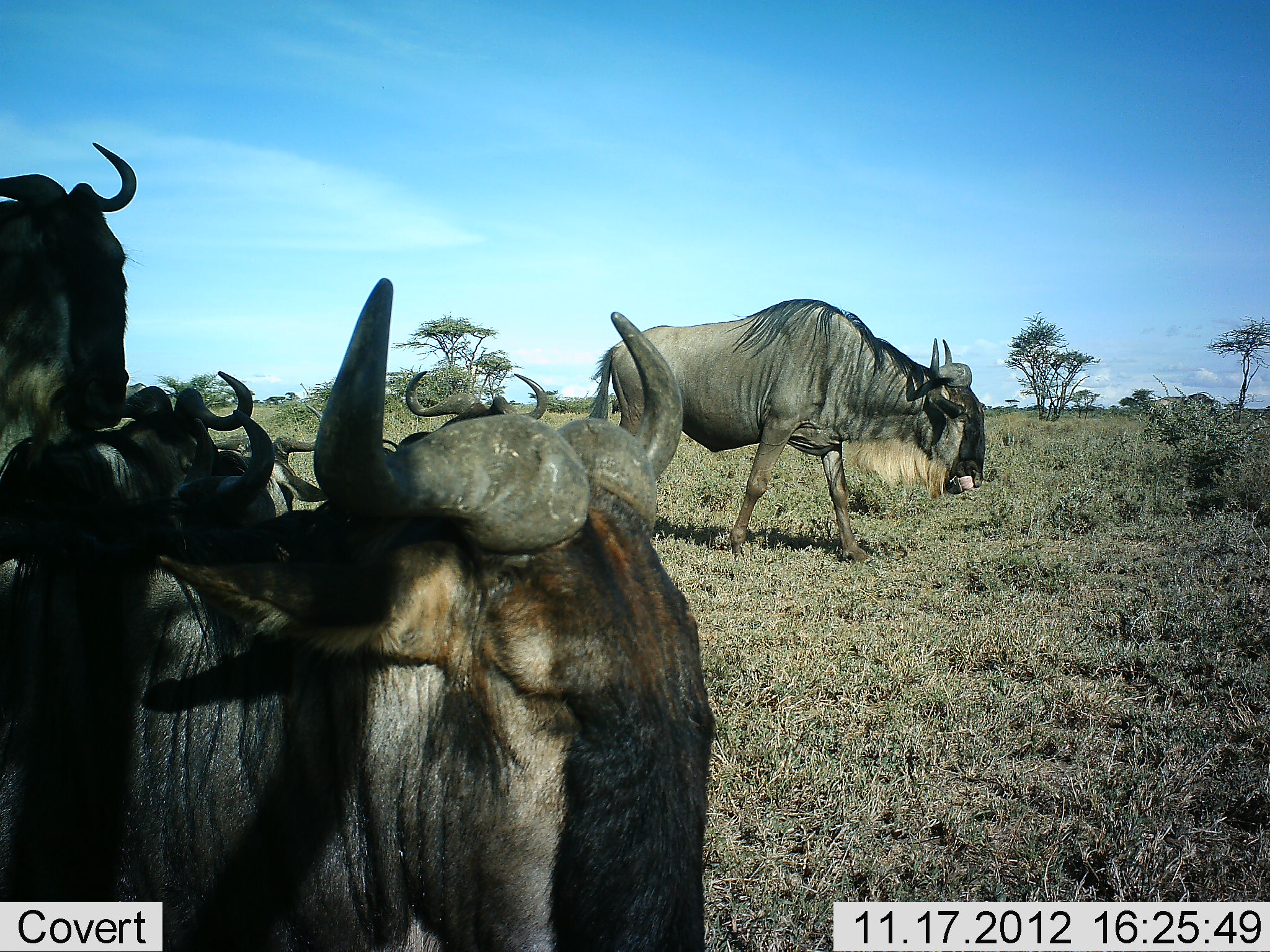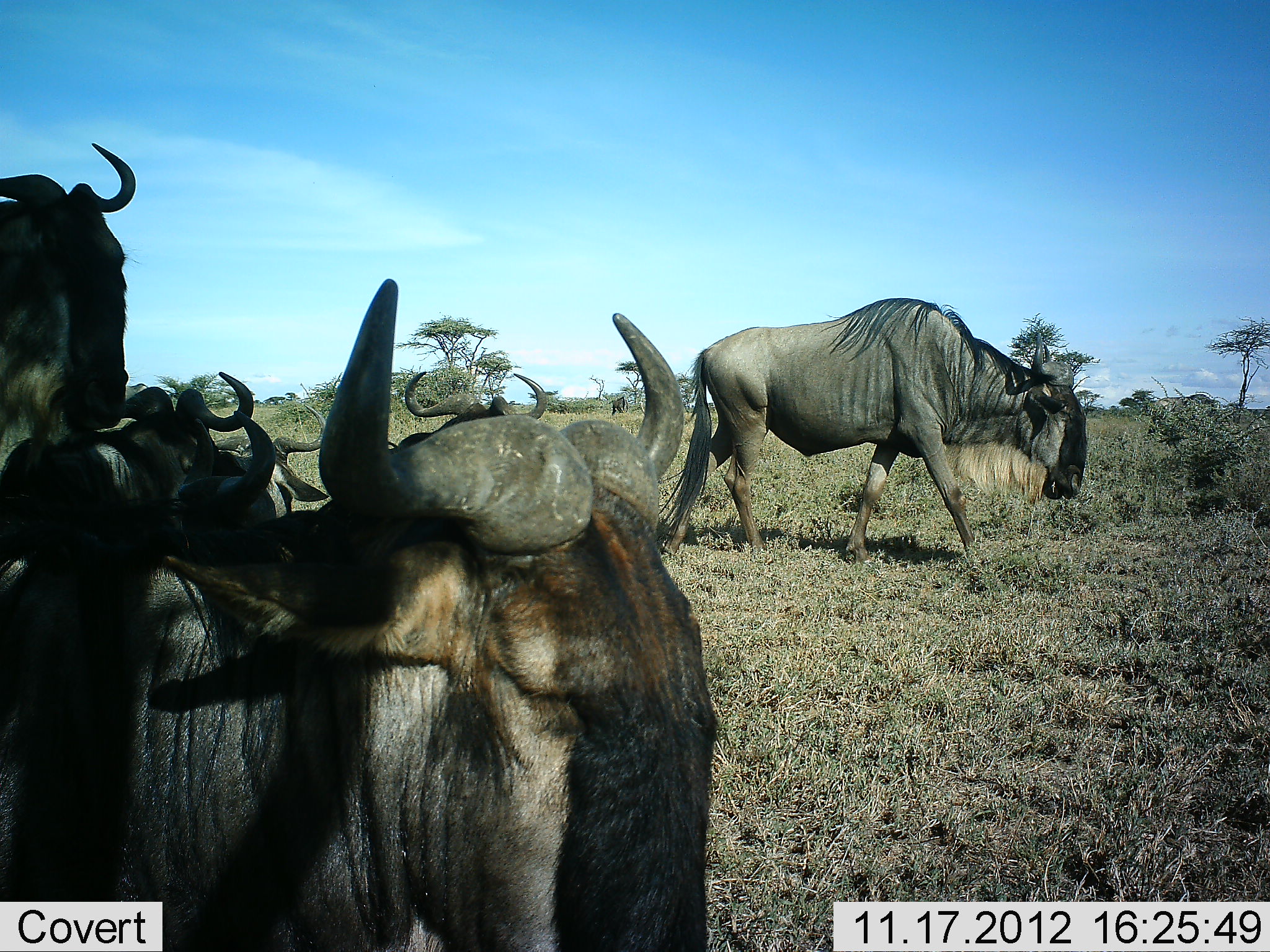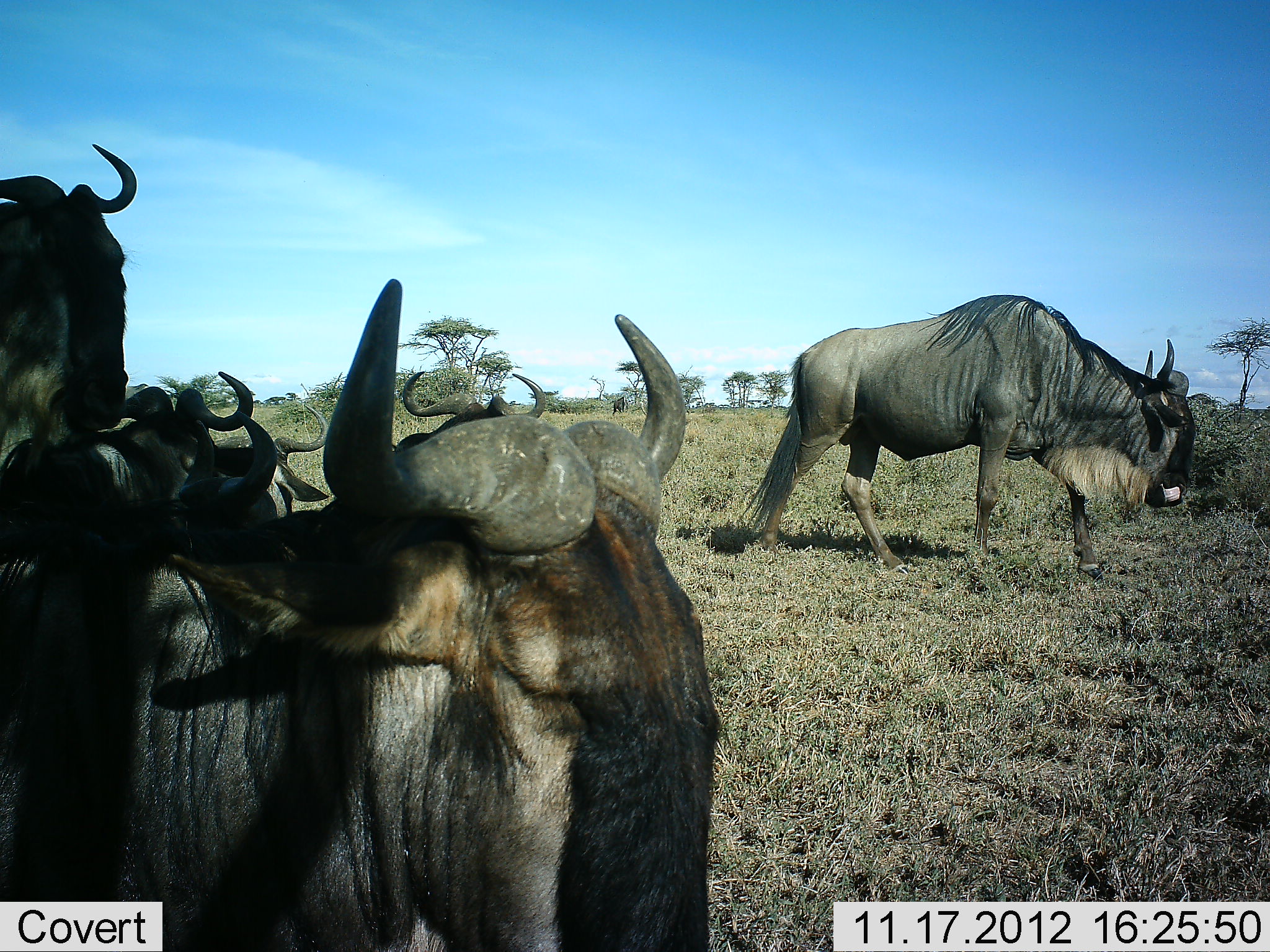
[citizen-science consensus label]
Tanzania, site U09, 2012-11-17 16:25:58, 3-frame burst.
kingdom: Animalia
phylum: Chordata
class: Mammalia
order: Artiodactyla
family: Bovidae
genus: Connochaetes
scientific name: Connochaetes taurinus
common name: blue wildebeest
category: wildebeest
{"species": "wildebeest (blue wildebeest) (Connochaetes taurinus)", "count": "6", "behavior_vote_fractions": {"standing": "80%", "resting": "80%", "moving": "80%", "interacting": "0%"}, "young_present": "0%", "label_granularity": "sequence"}